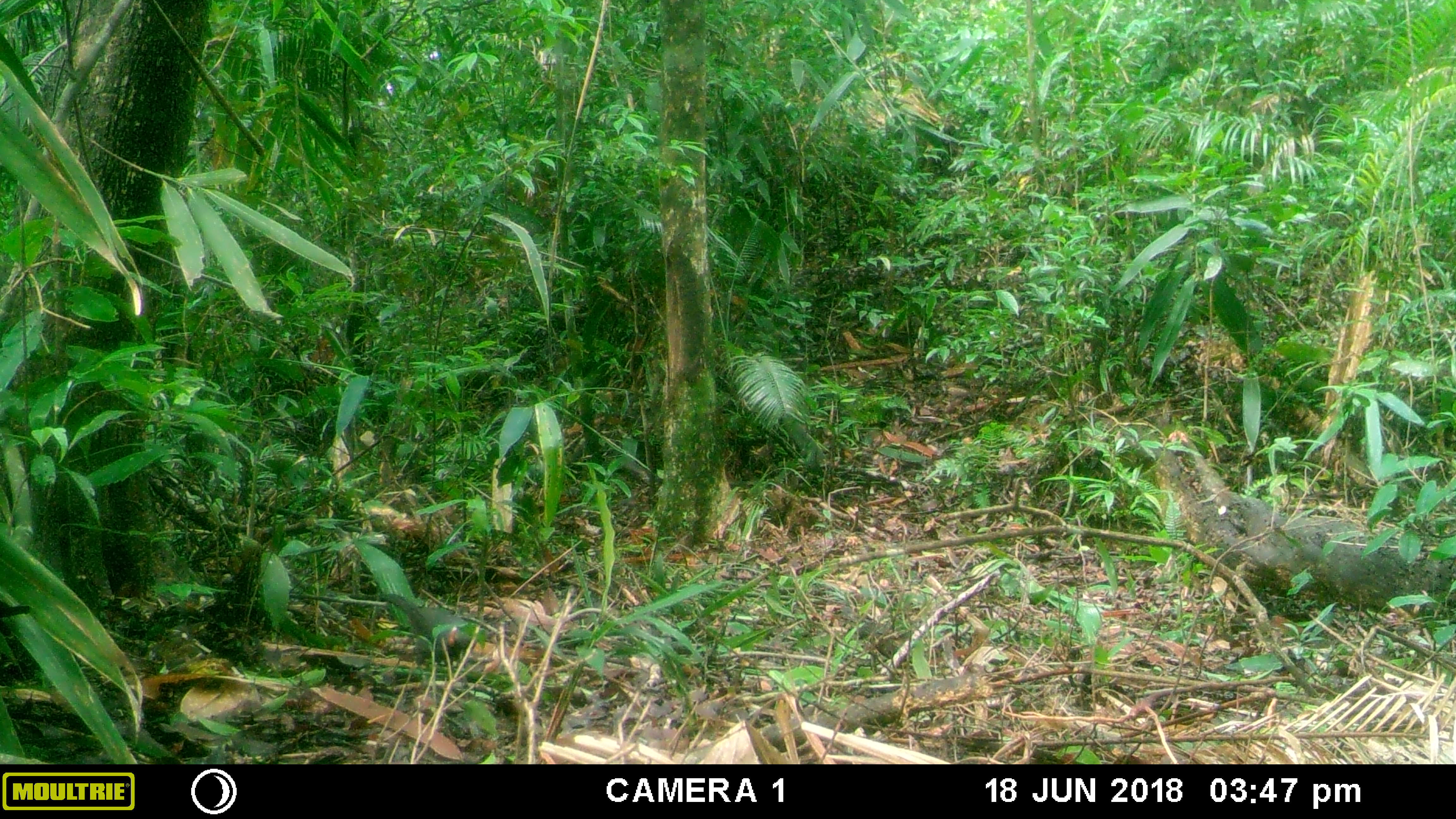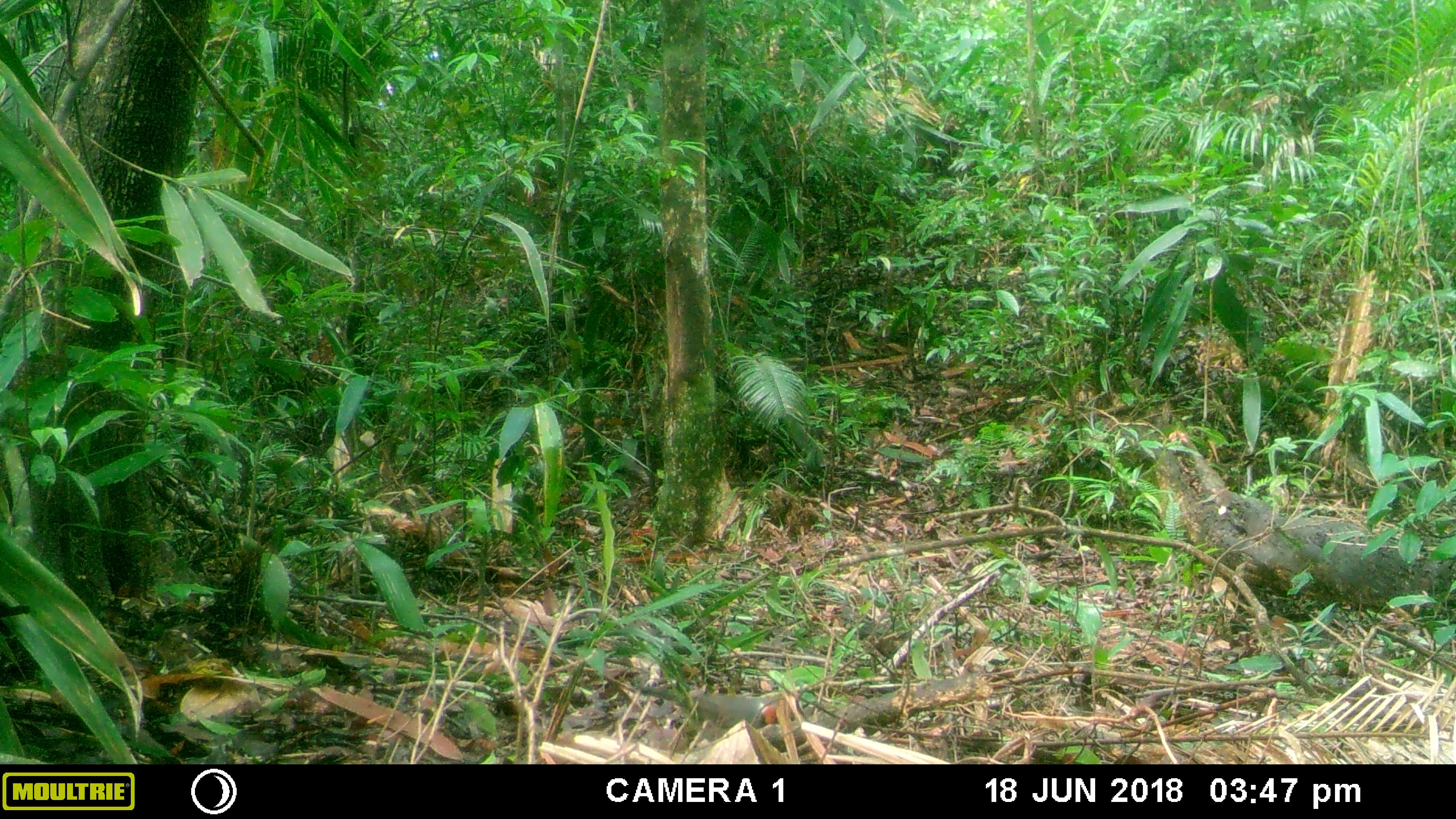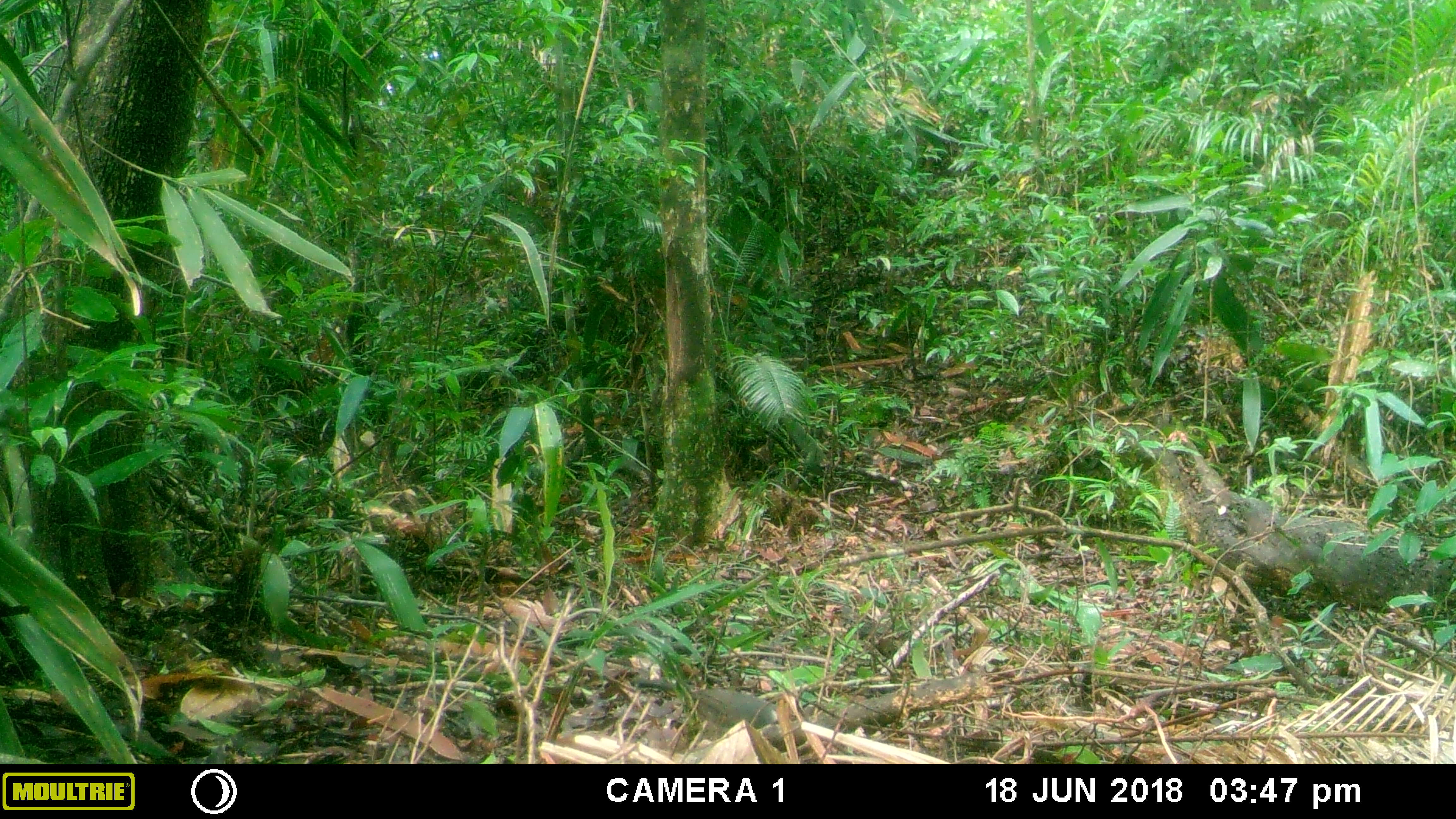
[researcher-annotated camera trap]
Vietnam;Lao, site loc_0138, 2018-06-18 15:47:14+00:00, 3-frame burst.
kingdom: Animalia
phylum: Chordata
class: Aves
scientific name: Aves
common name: bird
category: unidentified bird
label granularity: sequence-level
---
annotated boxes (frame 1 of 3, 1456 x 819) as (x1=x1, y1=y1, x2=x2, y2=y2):
unidentified bird: (x1=379, y1=593, x2=469, y2=655)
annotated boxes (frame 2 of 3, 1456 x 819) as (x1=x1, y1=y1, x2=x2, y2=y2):
unidentified bird: (x1=636, y1=686, x2=777, y2=729)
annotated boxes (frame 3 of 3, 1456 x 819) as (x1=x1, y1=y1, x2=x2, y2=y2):
unidentified bird: (x1=629, y1=679, x2=778, y2=729)